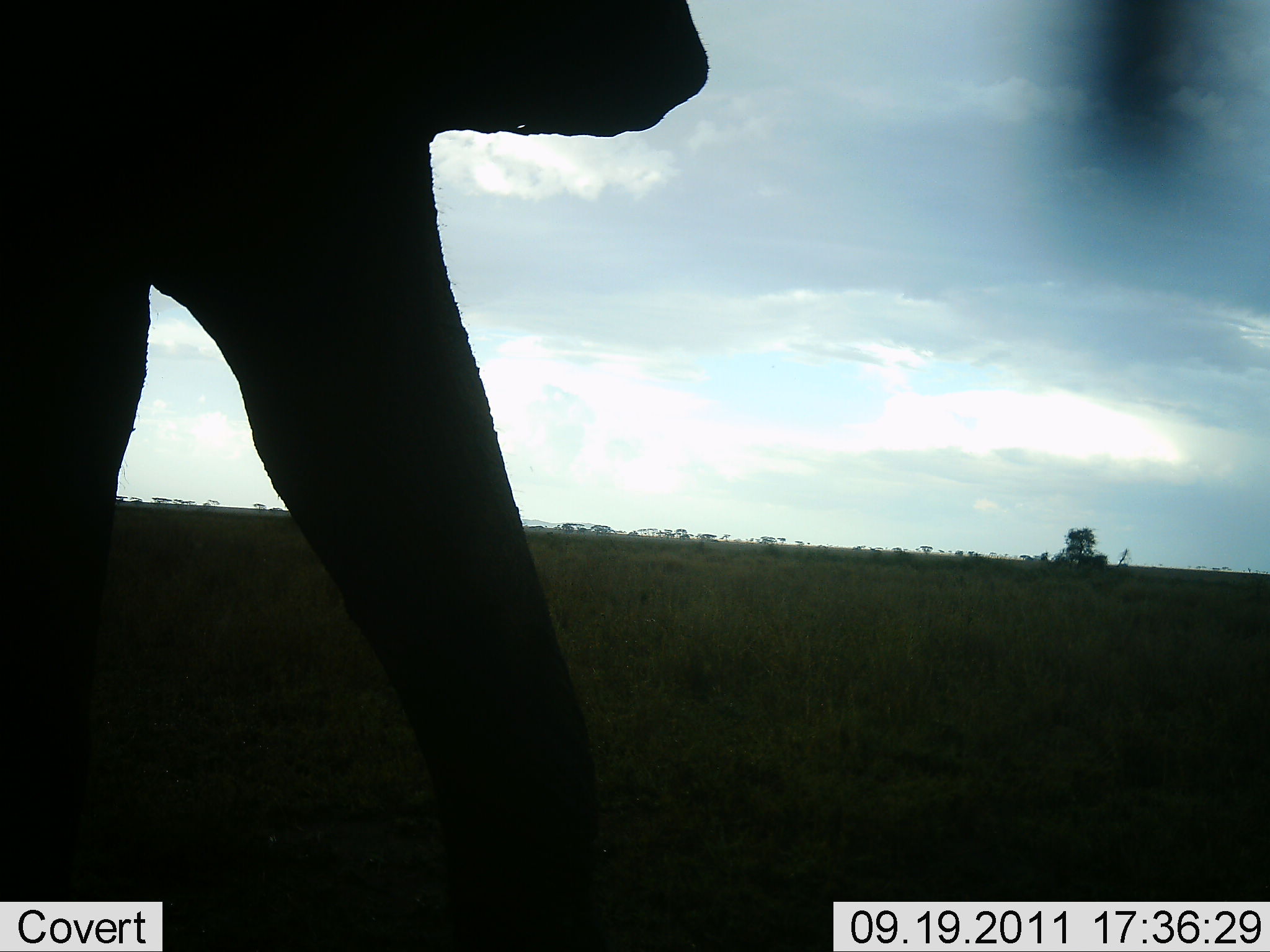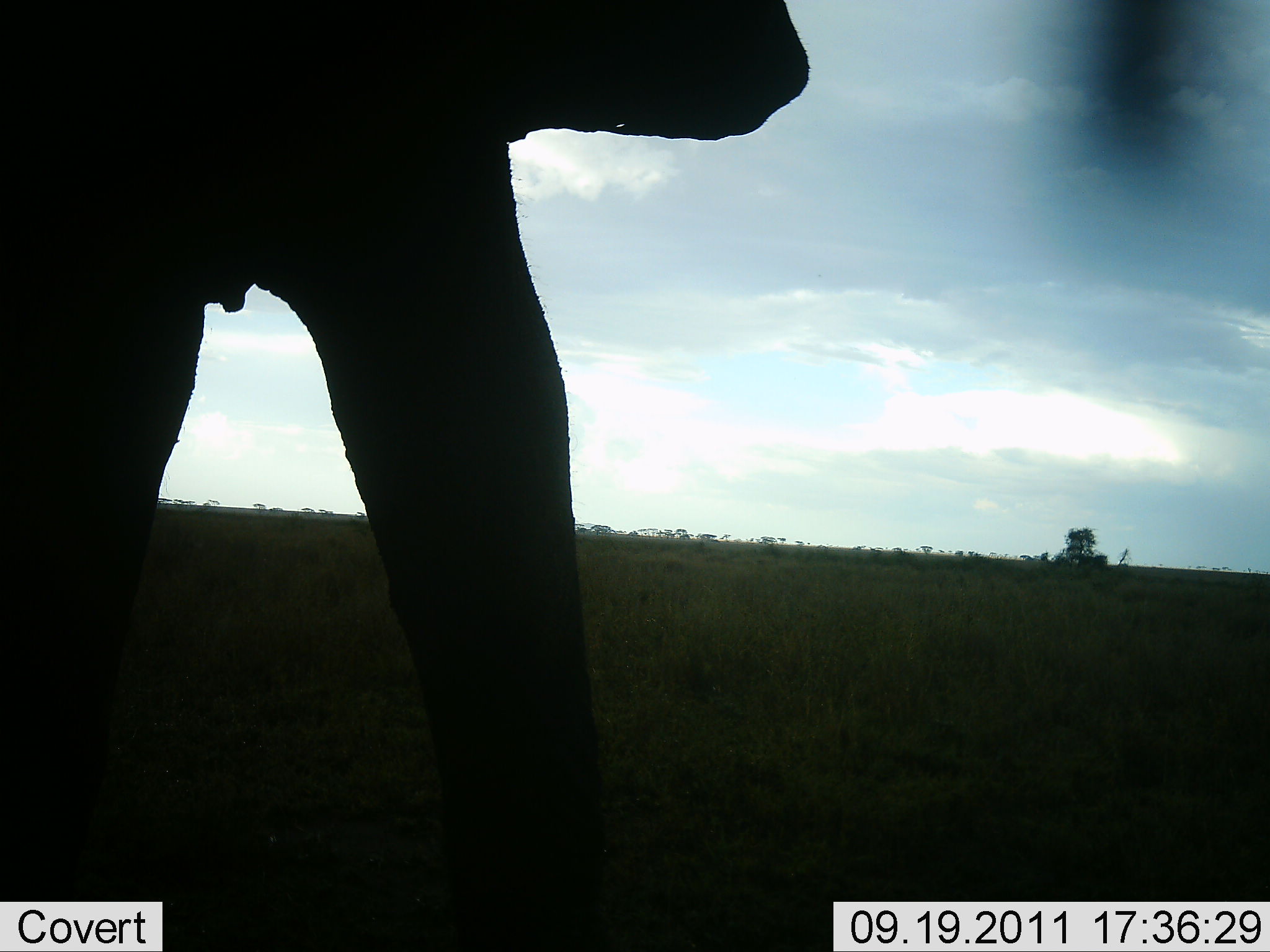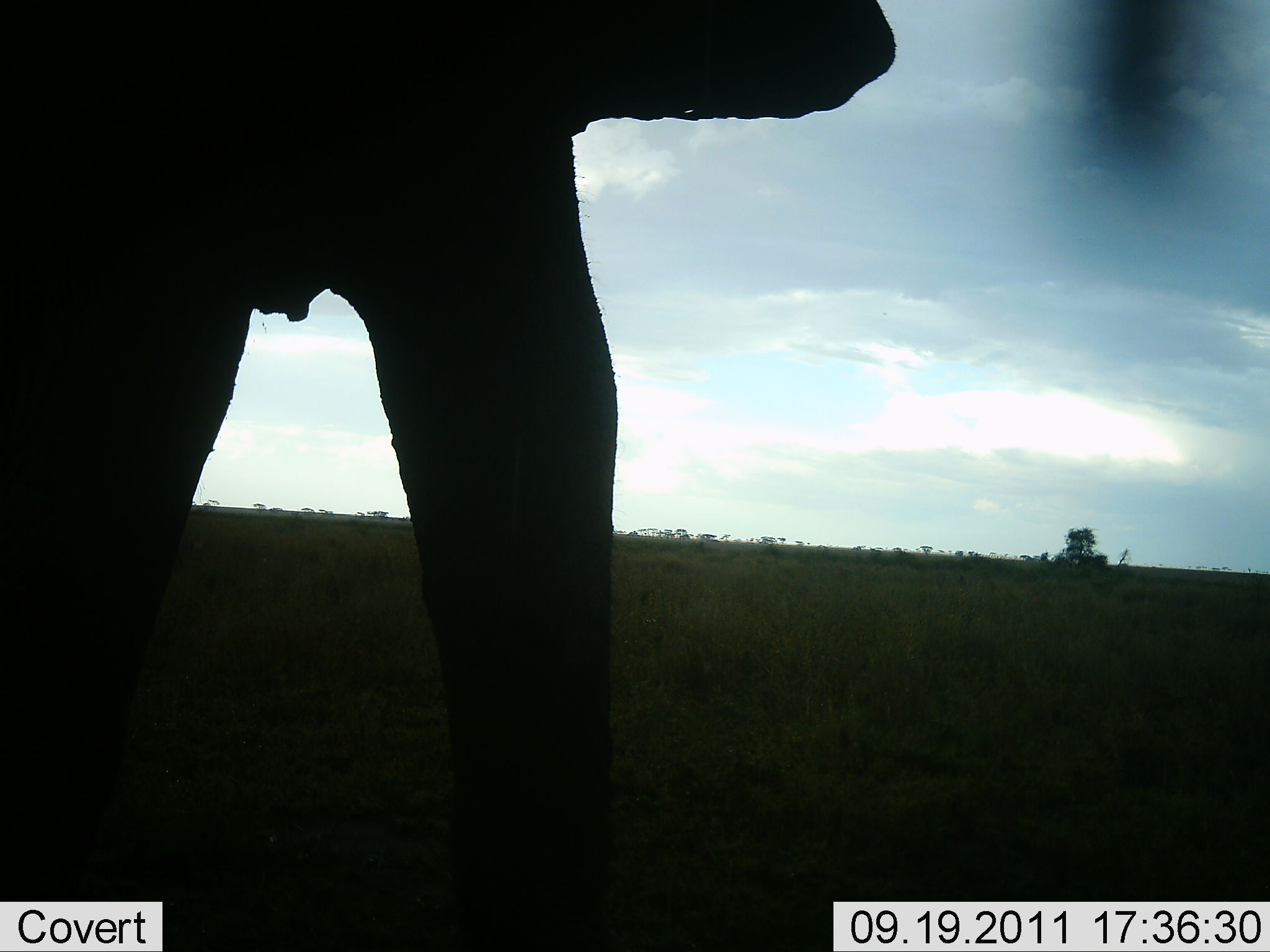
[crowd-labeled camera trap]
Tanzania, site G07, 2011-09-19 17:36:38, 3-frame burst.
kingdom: Animalia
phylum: Chordata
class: Mammalia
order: Proboscidea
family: Elephantidae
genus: Loxodonta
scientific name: Loxodonta africana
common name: african bush elephant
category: elephant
Elephant (african bush elephant) (Loxodonta africana), count 1. Behavior (volunteer vote fractions): standing 58%, resting 0%, moving 42%, interacting 8%. Young present (vote fraction): 0%. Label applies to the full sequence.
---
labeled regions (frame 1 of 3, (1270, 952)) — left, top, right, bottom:
animal: 1, 0, 708, 951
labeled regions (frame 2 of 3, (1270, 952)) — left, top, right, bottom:
animal: 1, 0, 810, 952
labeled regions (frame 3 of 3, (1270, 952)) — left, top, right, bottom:
animal: 1, 0, 905, 952